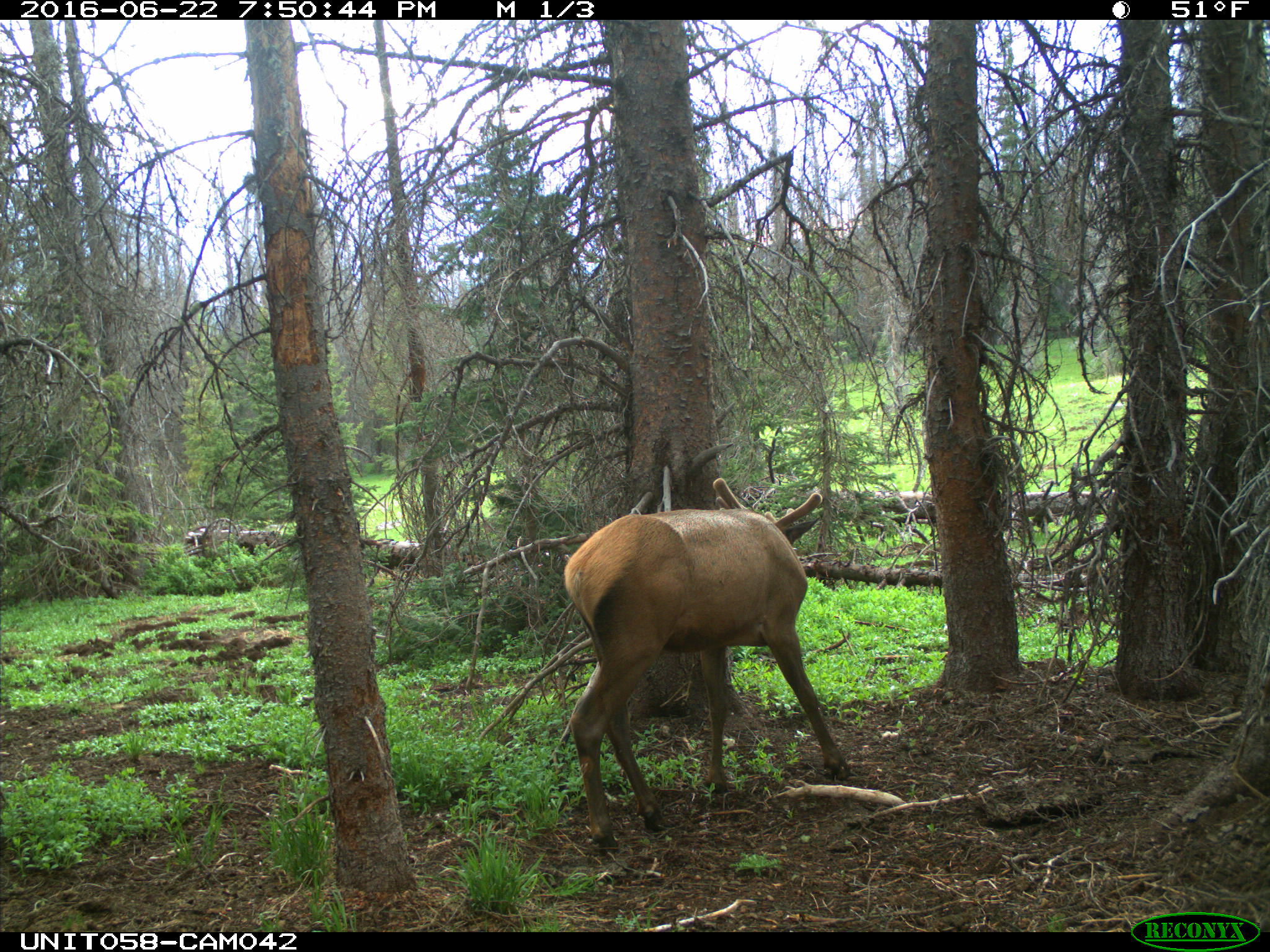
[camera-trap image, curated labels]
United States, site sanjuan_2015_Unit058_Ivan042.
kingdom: Animalia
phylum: Chordata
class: Mammalia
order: Artiodactyla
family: Cervidae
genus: Cervus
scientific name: Cervus elaphus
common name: red deer